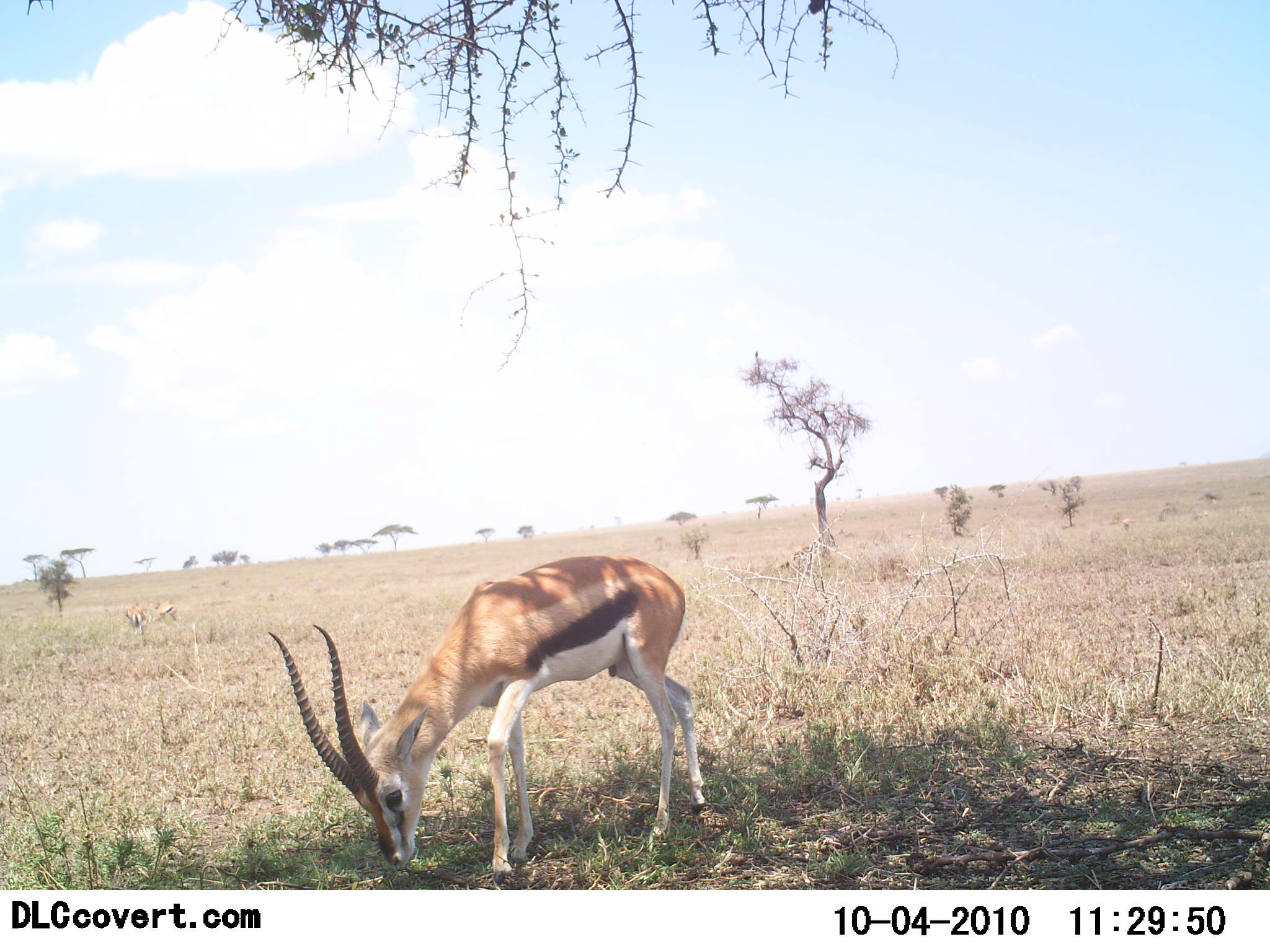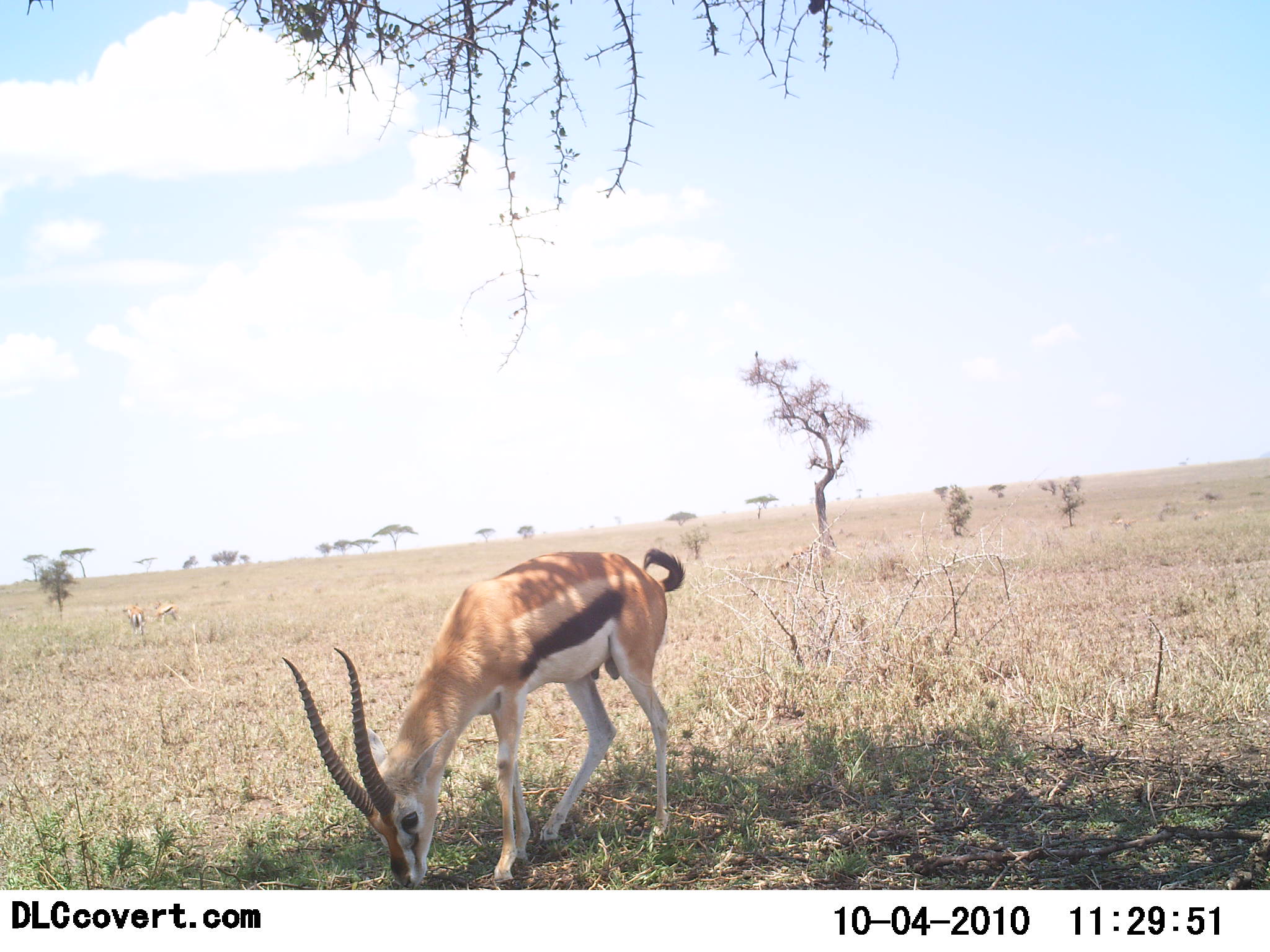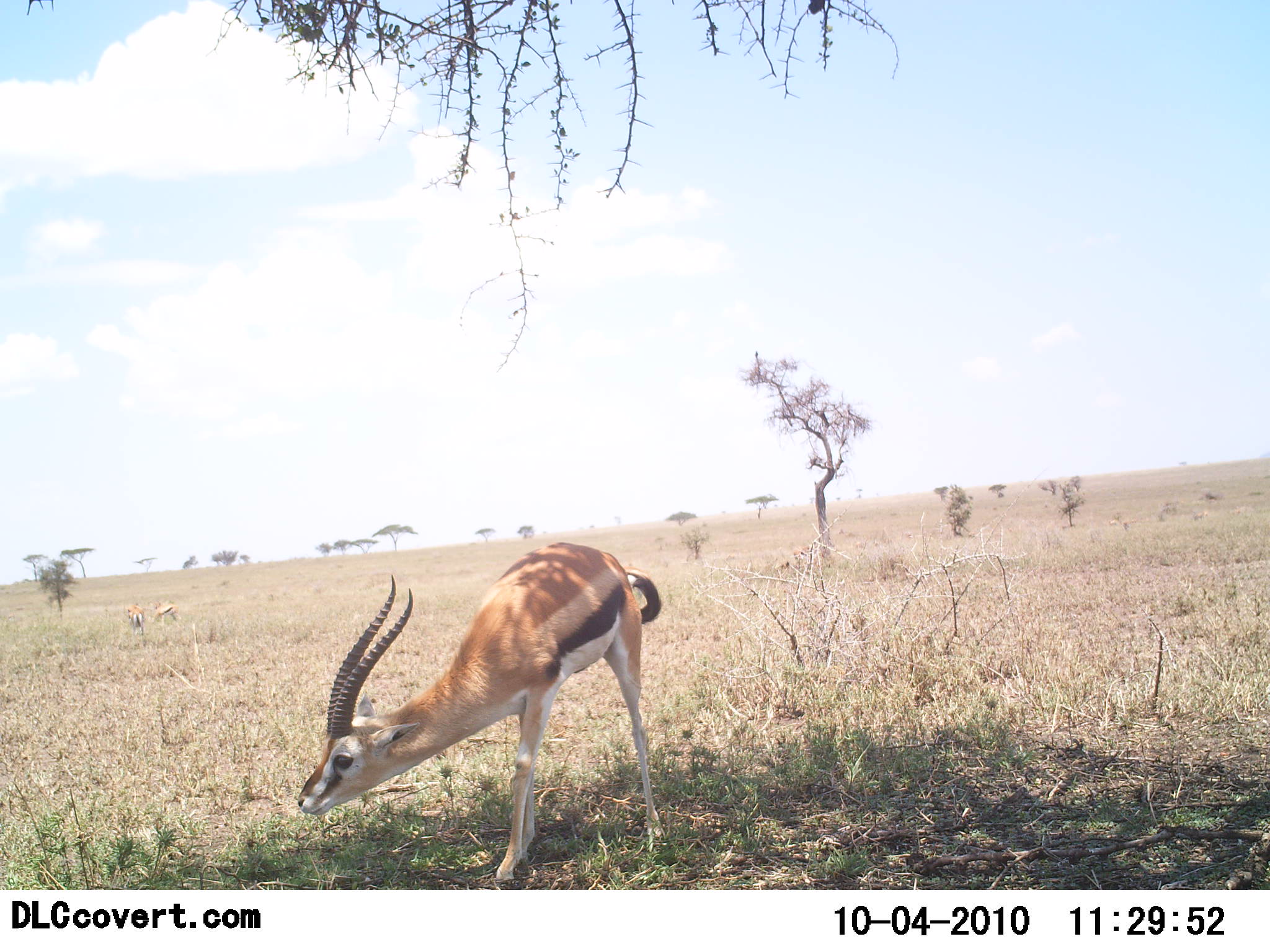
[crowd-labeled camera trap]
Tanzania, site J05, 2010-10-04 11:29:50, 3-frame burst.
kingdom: Animalia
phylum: Chordata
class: Mammalia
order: Artiodactyla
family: Bovidae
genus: Eudorcas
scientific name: Eudorcas thomsonii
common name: thomson's gazelle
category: gazellethomsons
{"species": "gazellethomsons (thomson's gazelle) (Eudorcas thomsonii)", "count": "1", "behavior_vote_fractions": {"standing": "33%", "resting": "0%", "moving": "8%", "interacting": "0%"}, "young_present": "0%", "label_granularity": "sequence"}